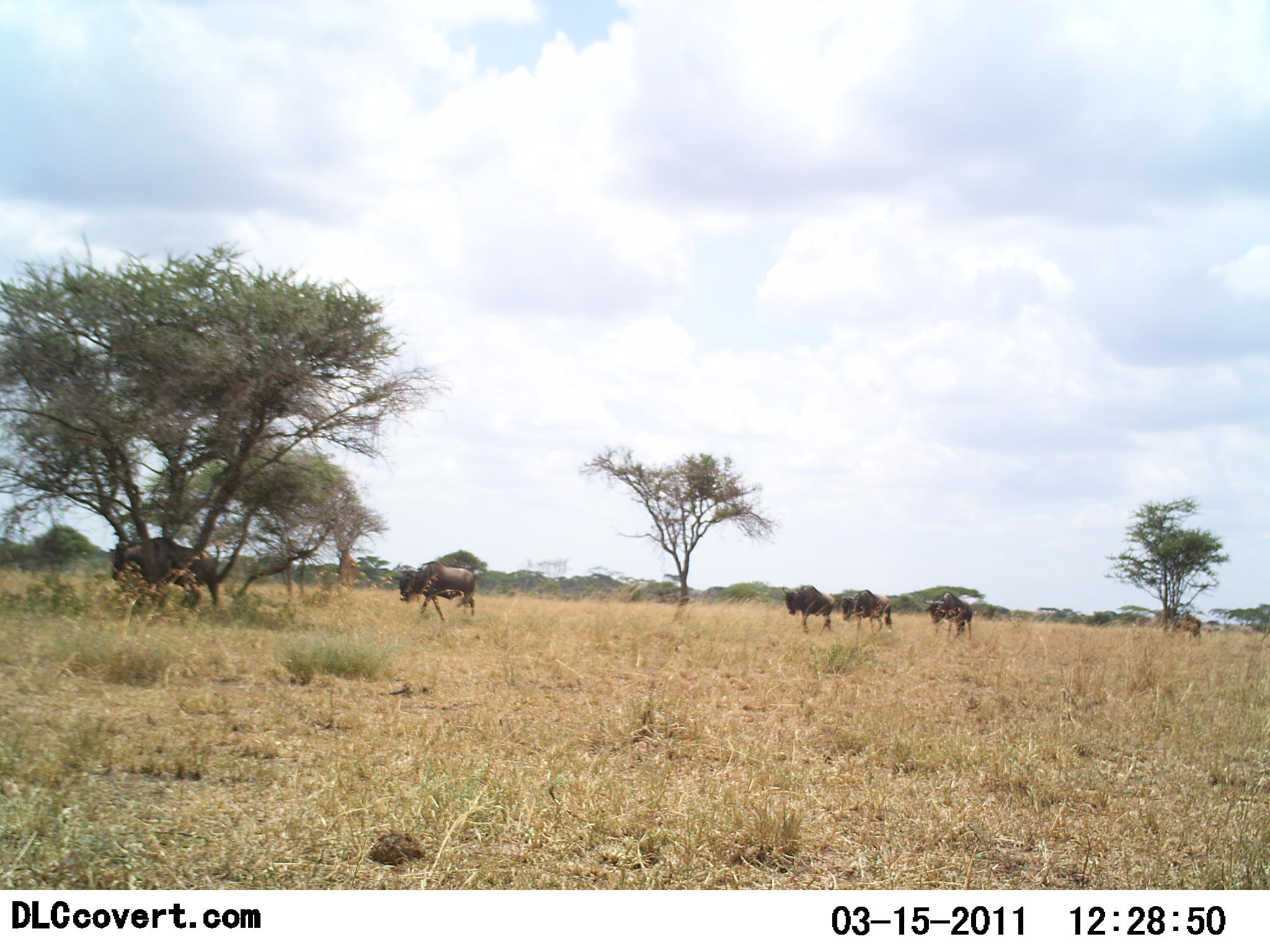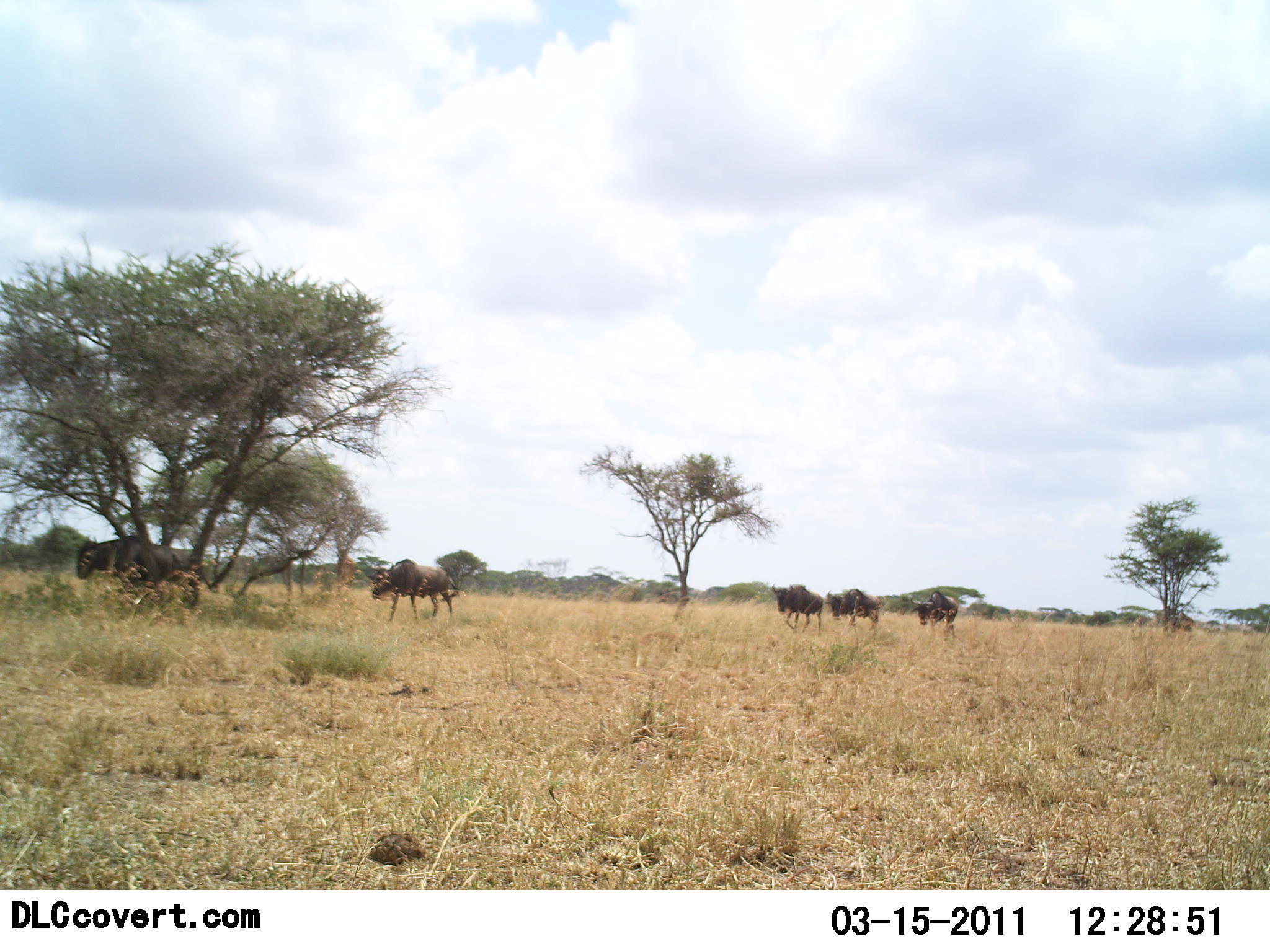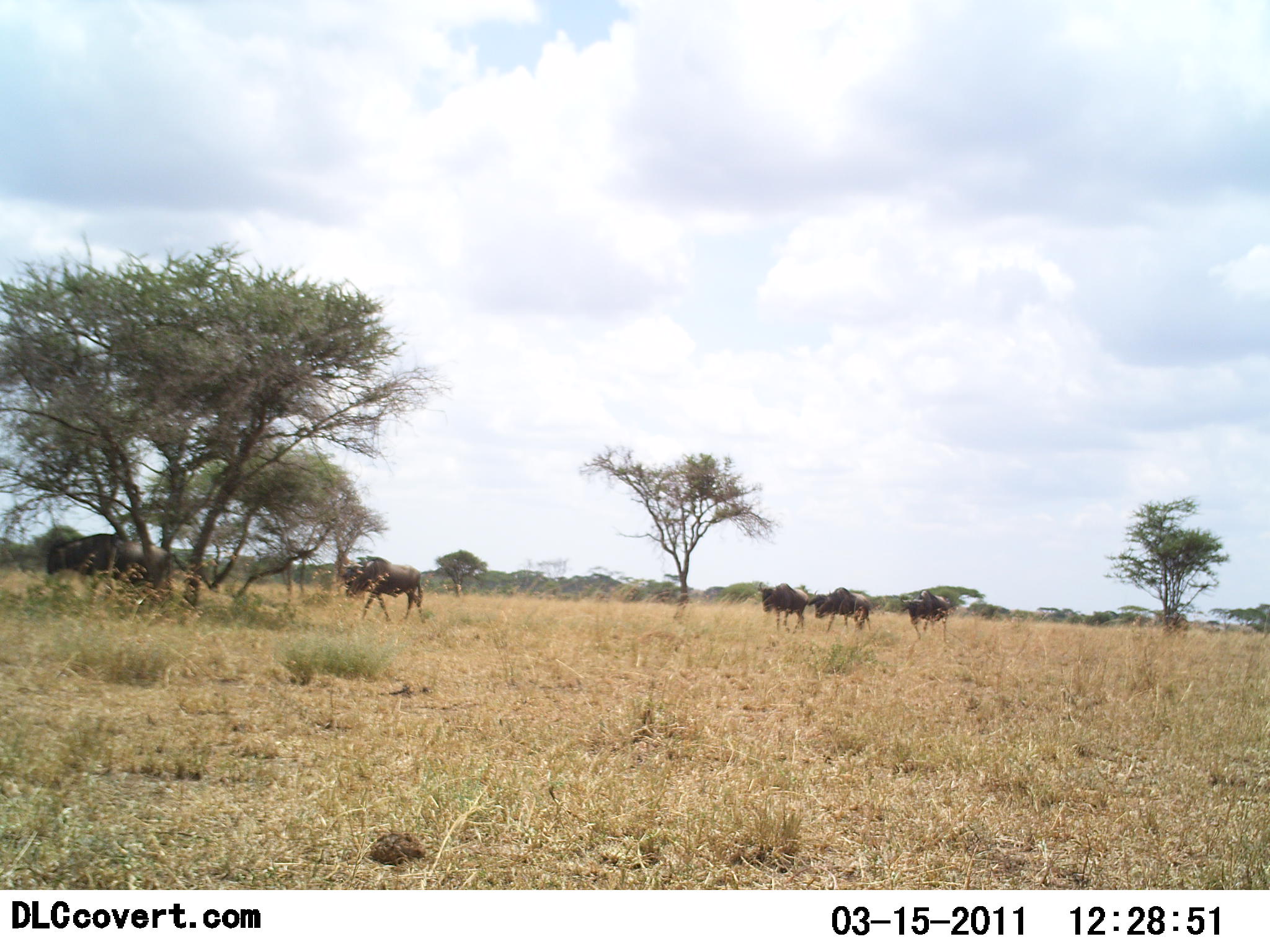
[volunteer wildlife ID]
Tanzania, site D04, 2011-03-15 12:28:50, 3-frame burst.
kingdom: Animalia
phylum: Chordata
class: Mammalia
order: Artiodactyla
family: Bovidae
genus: Connochaetes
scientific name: Connochaetes taurinus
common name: blue wildebeest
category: wildebeest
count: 6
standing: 0%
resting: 0%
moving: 100%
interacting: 0%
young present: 0%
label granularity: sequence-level